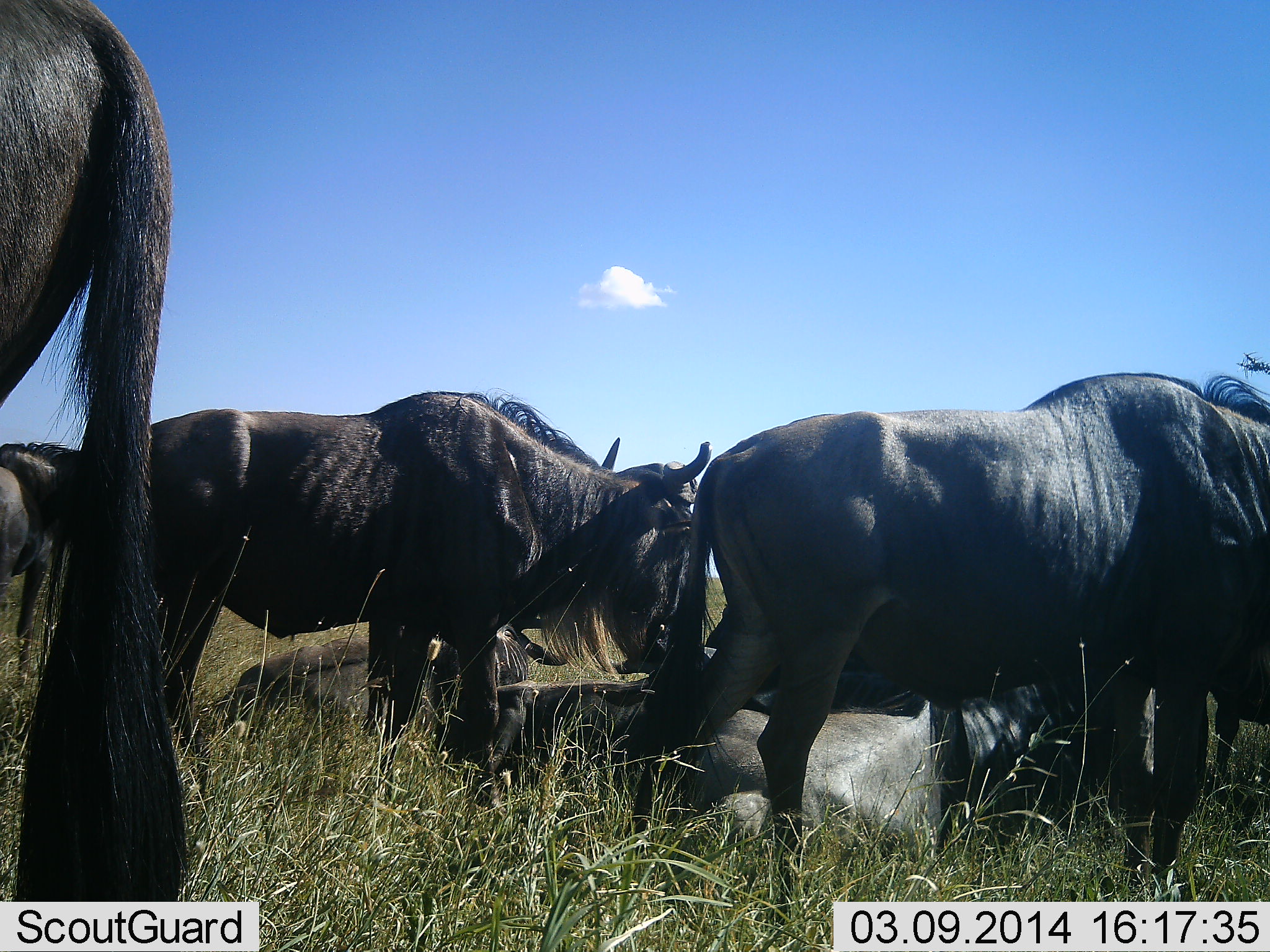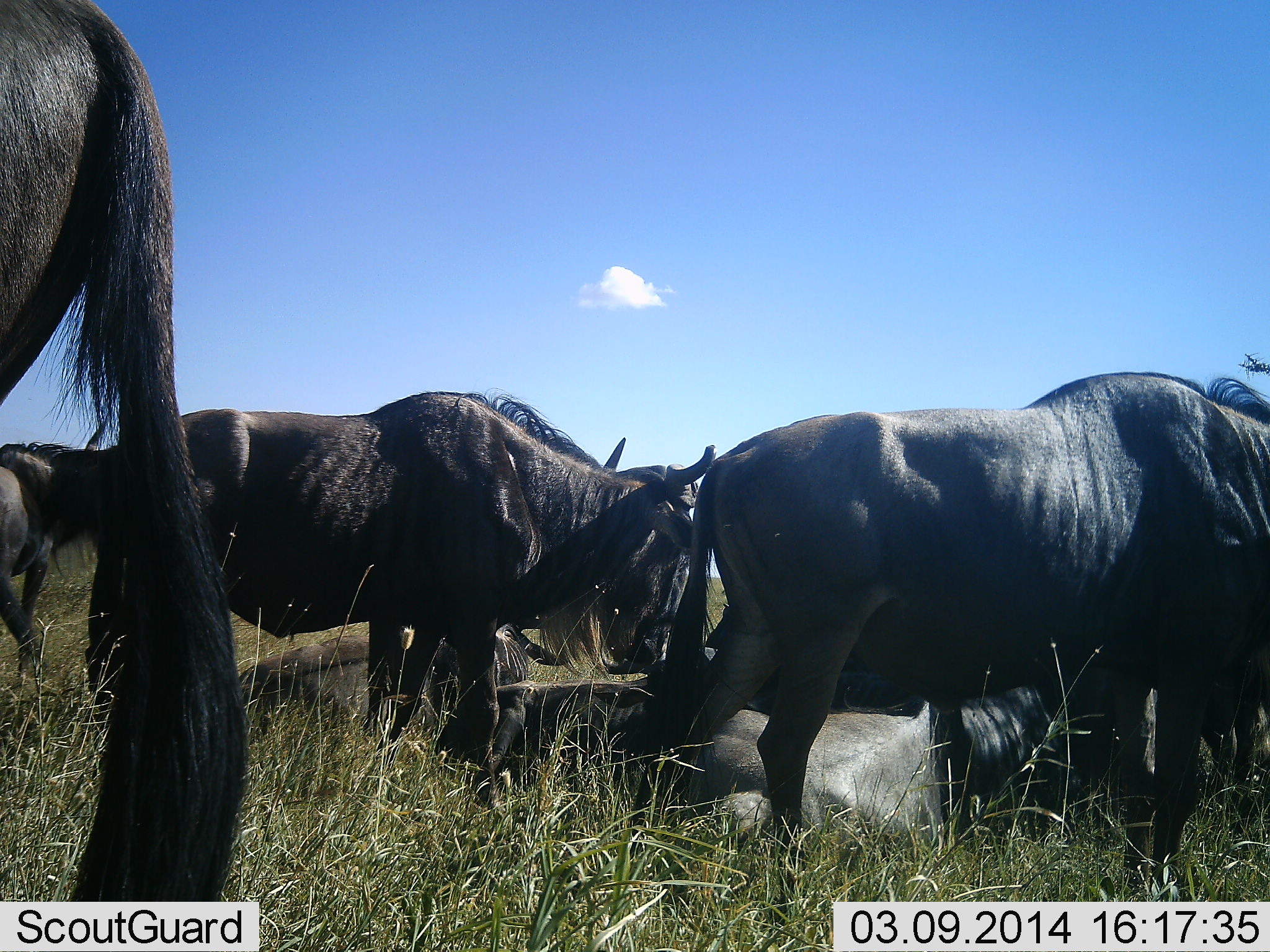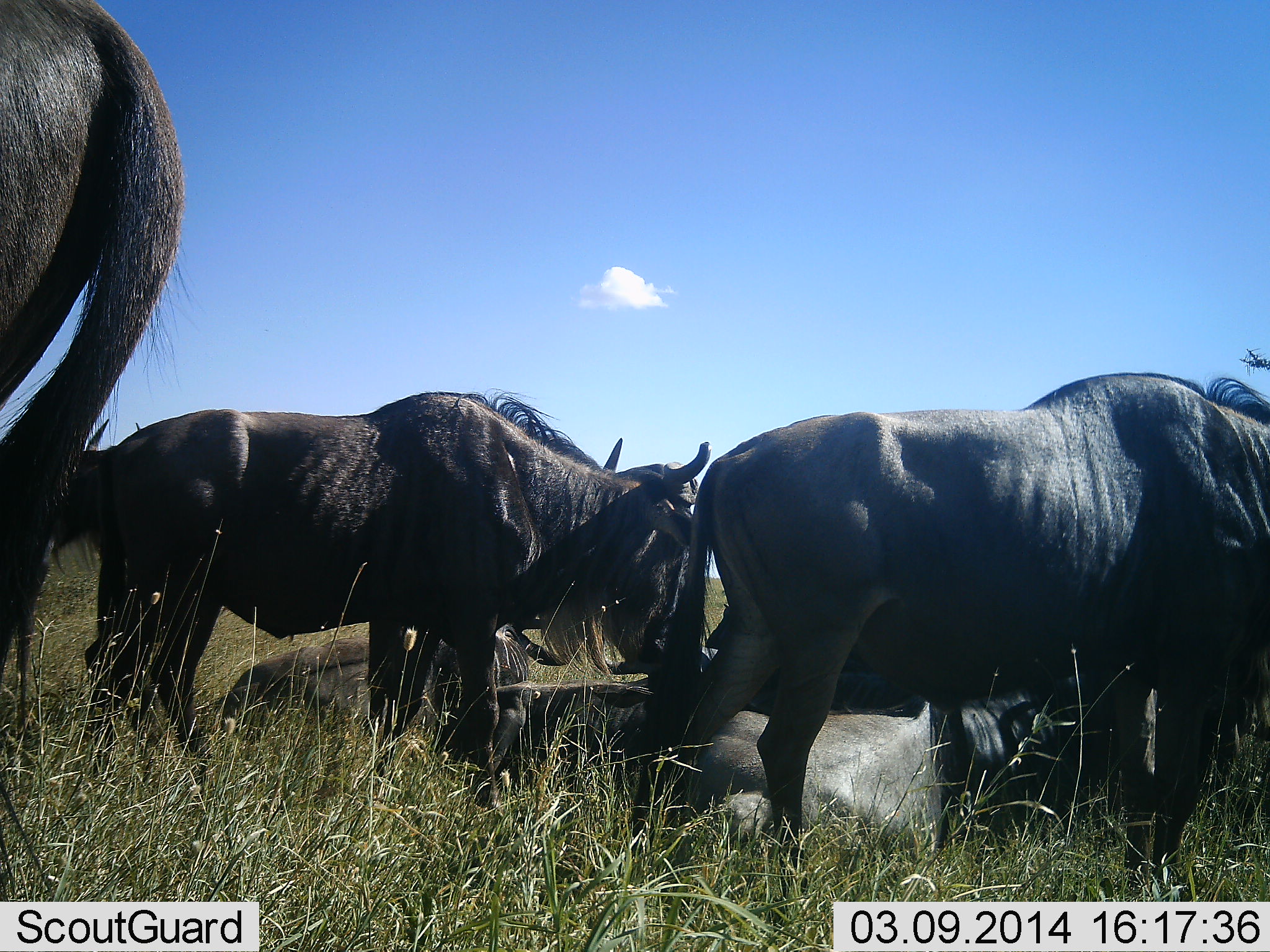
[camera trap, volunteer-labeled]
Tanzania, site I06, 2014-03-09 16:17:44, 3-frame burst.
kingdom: Animalia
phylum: Chordata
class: Mammalia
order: Artiodactyla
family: Bovidae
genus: Connochaetes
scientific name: Connochaetes taurinus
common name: blue wildebeest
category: wildebeest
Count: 7.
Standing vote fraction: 70%.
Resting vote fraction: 80%.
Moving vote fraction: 0%.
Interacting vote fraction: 0%.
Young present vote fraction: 0%.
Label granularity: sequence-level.